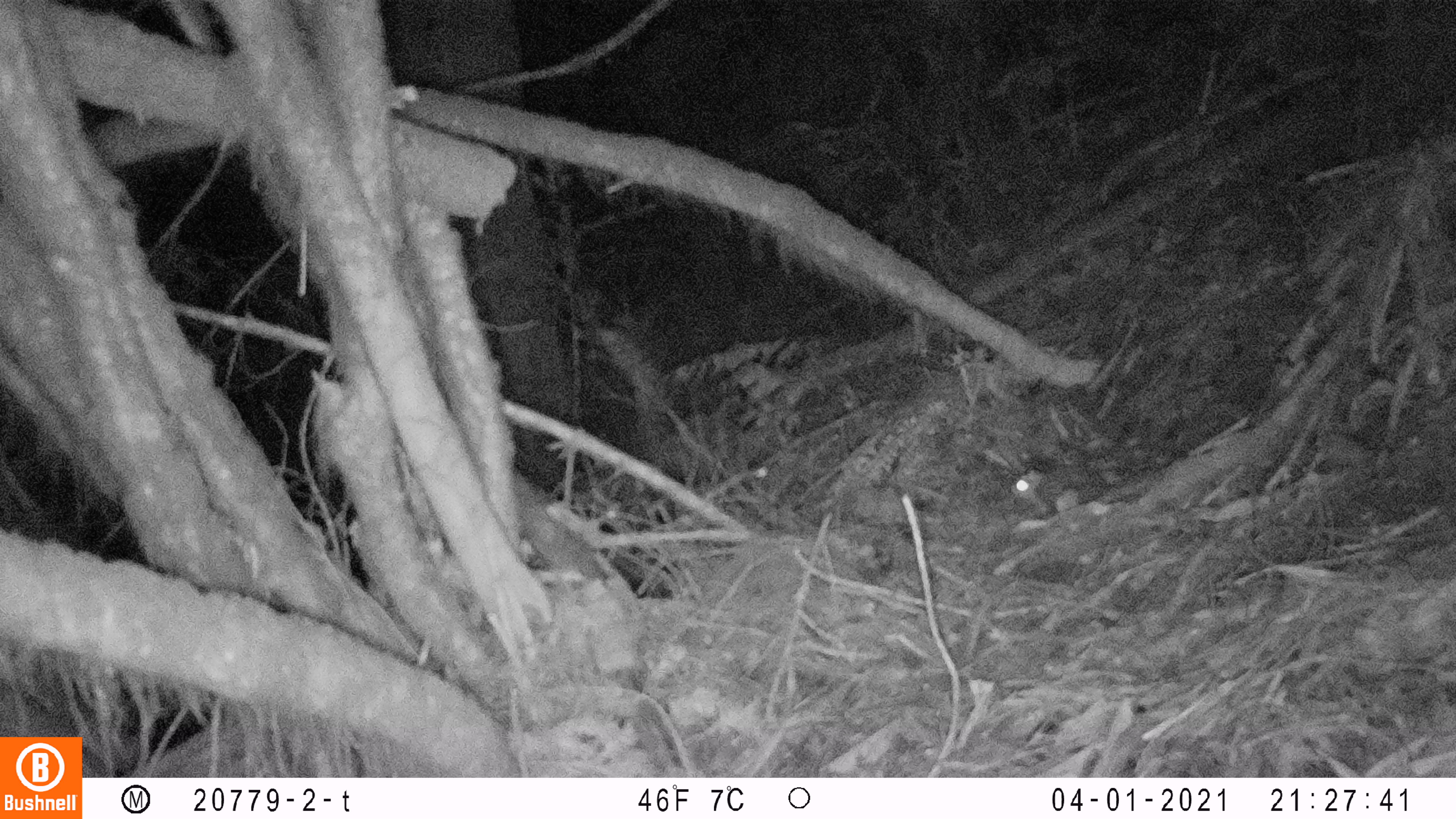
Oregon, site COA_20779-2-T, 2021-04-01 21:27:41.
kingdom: Animalia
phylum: Chordata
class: Mammalia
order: Rodentia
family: Sciuridae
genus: Glaucomys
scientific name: Glaucomys oregonensis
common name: humboldt's flying squirrel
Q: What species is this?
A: Humboldt's flying squirrel (Glaucomys oregonensis).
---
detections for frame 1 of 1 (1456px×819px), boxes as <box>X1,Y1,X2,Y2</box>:
humboldt's flying squirrel: <box>1000,443,1143,535</box>